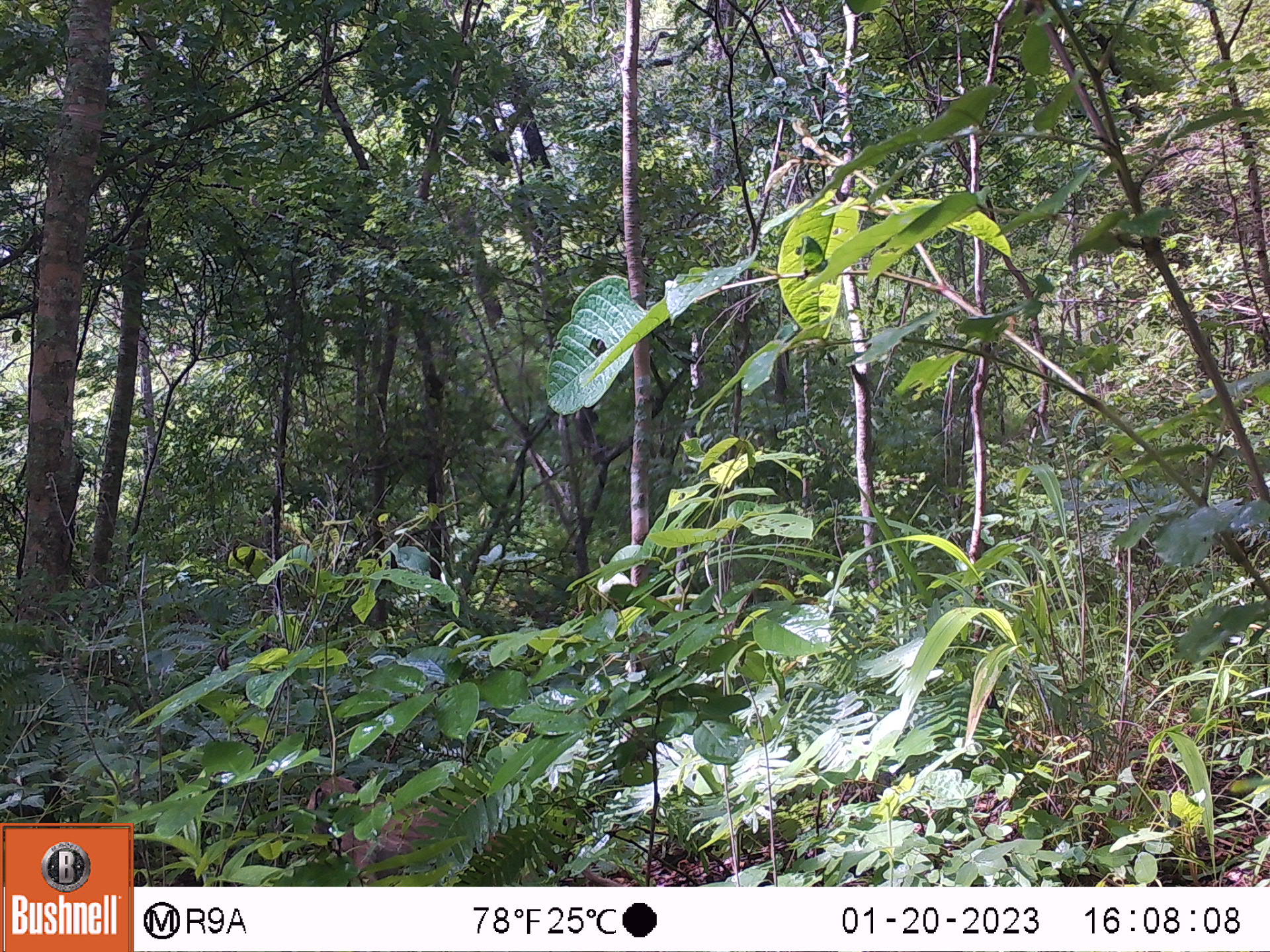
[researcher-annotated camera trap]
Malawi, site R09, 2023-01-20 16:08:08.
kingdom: Animalia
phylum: Chordata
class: Mammalia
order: Primates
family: Cercopithecidae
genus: Papio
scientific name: Papio cynocephalus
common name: yellow baboon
Yellow baboon (Papio cynocephalus), count 1.